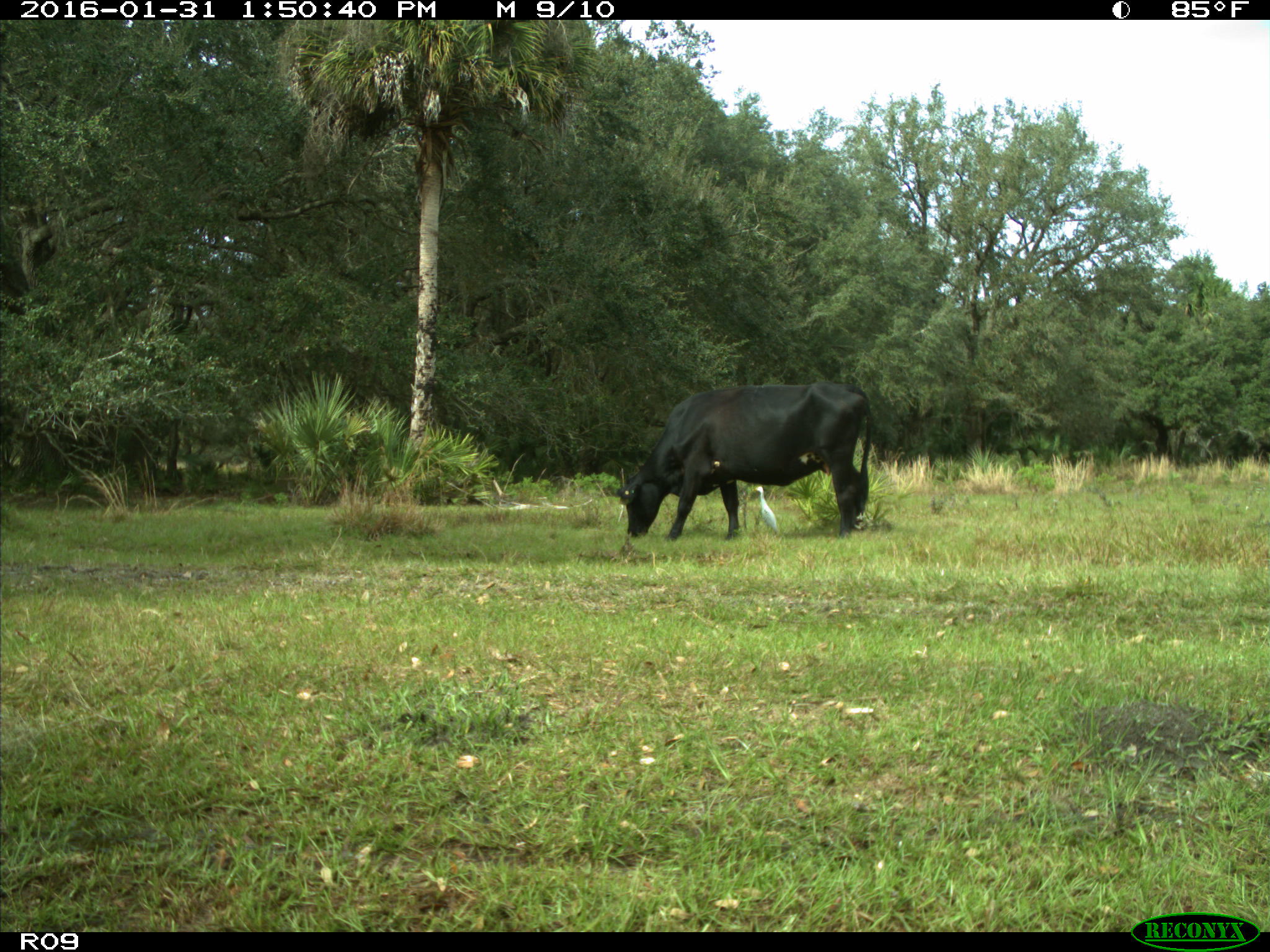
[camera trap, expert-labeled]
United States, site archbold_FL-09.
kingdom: Animalia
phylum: Chordata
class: Mammalia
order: Artiodactyla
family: Bovidae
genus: Bos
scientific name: Bos taurus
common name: domestic cow